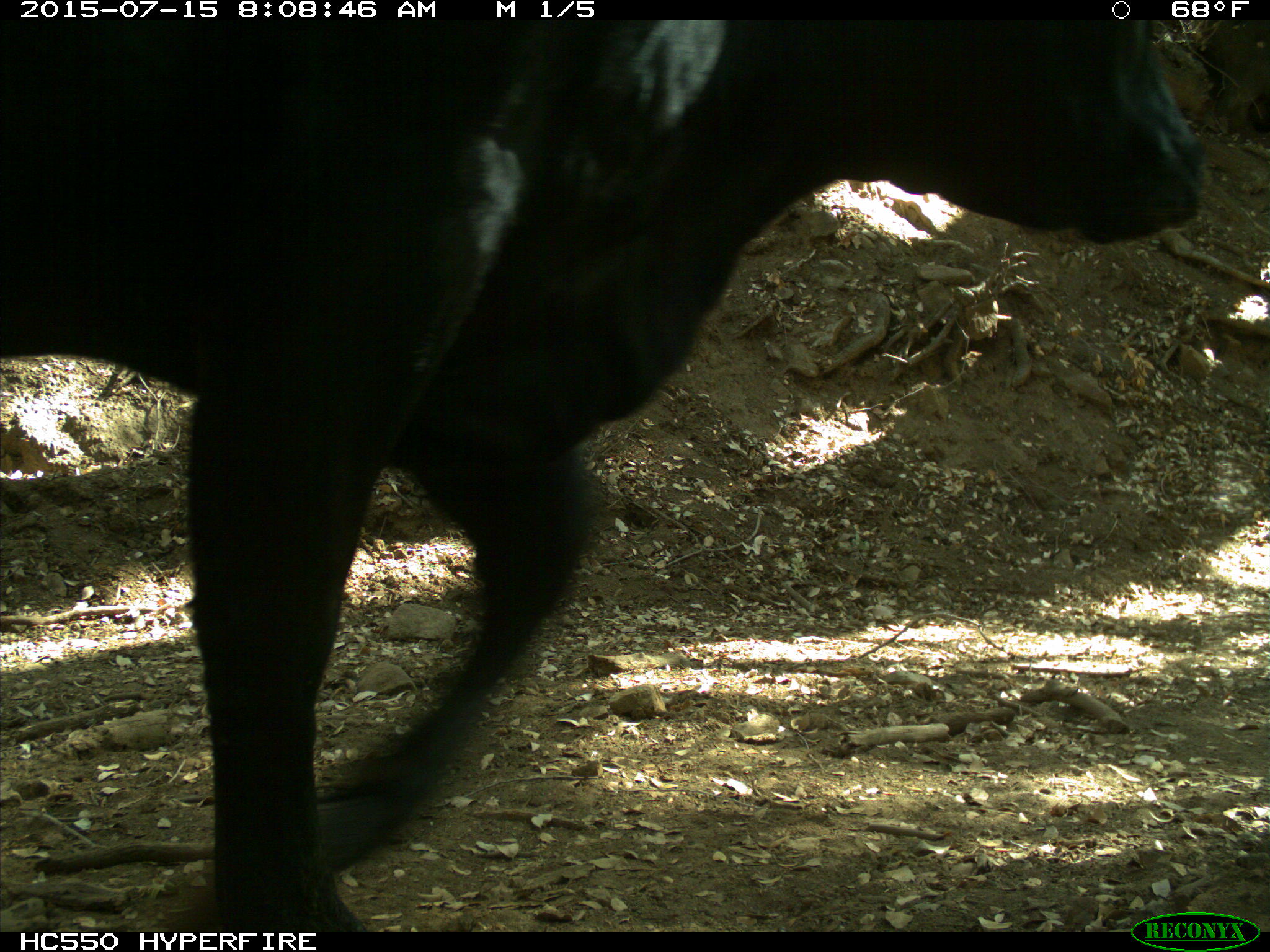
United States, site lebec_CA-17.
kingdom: Animalia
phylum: Chordata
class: Mammalia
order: Artiodactyla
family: Bovidae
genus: Bos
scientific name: Bos taurus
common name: domestic cow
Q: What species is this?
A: Bos taurus (domestic cow).